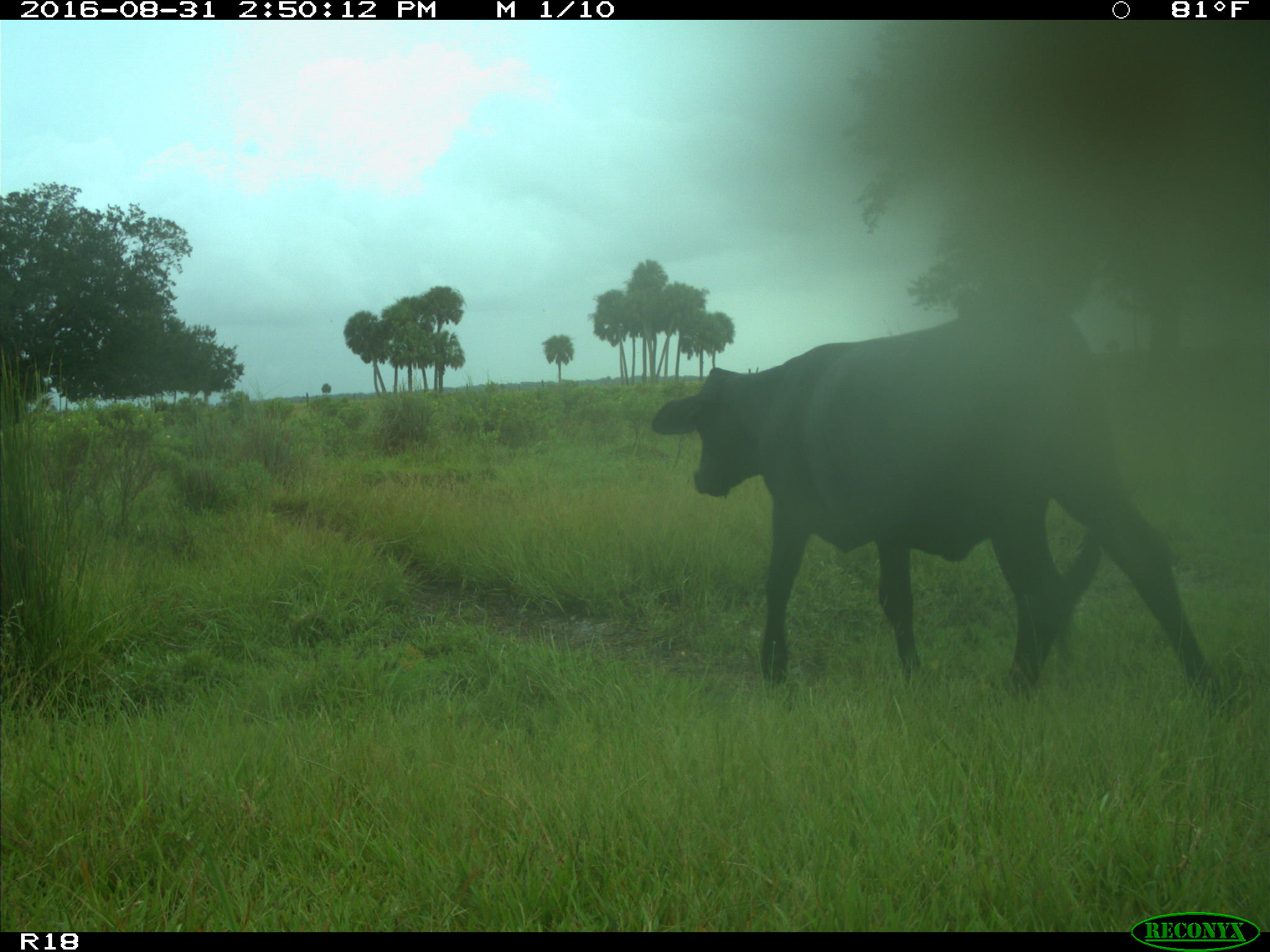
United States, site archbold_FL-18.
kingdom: Animalia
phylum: Chordata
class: Mammalia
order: Artiodactyla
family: Bovidae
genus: Bos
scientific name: Bos taurus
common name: domestic cow